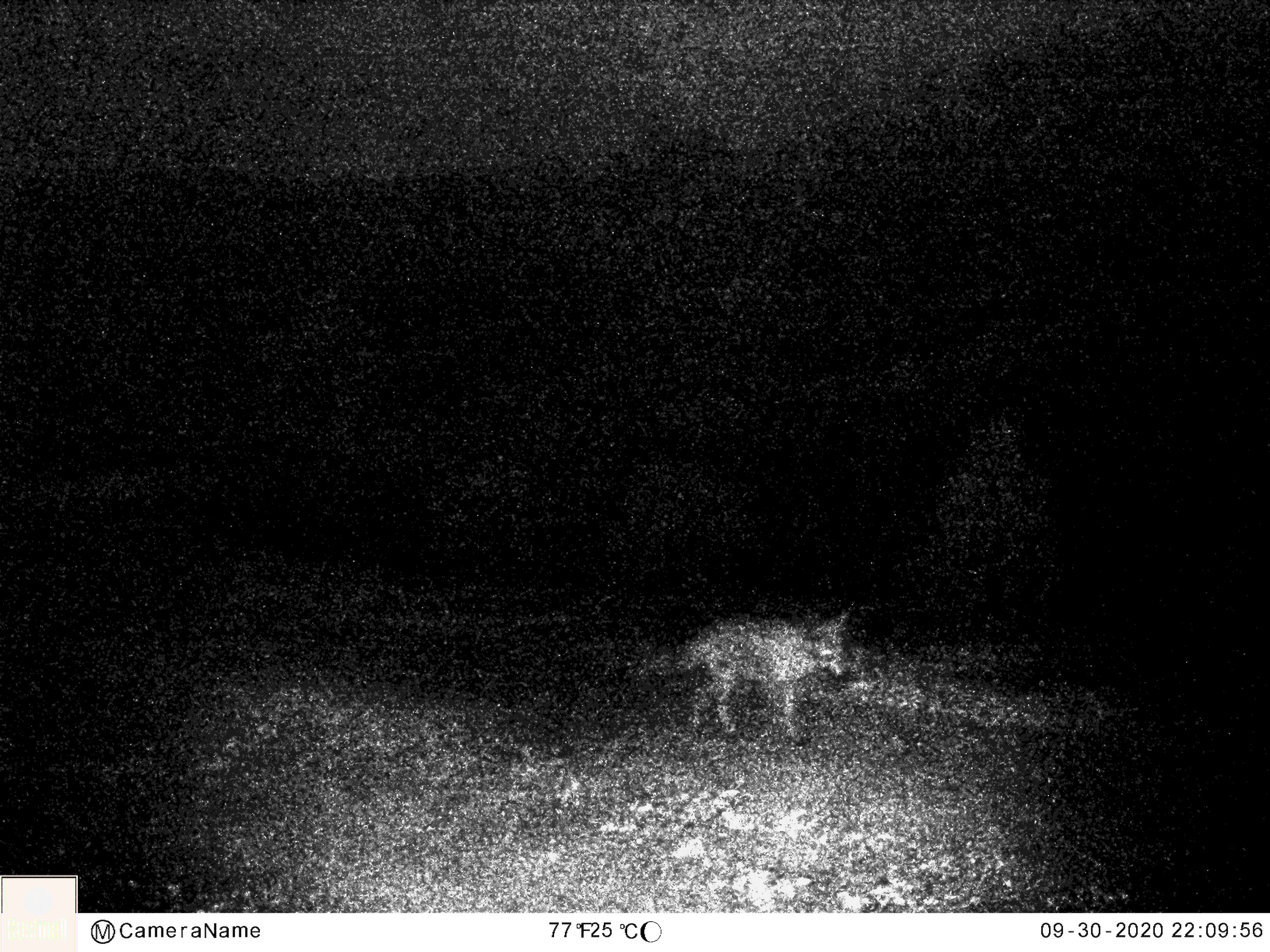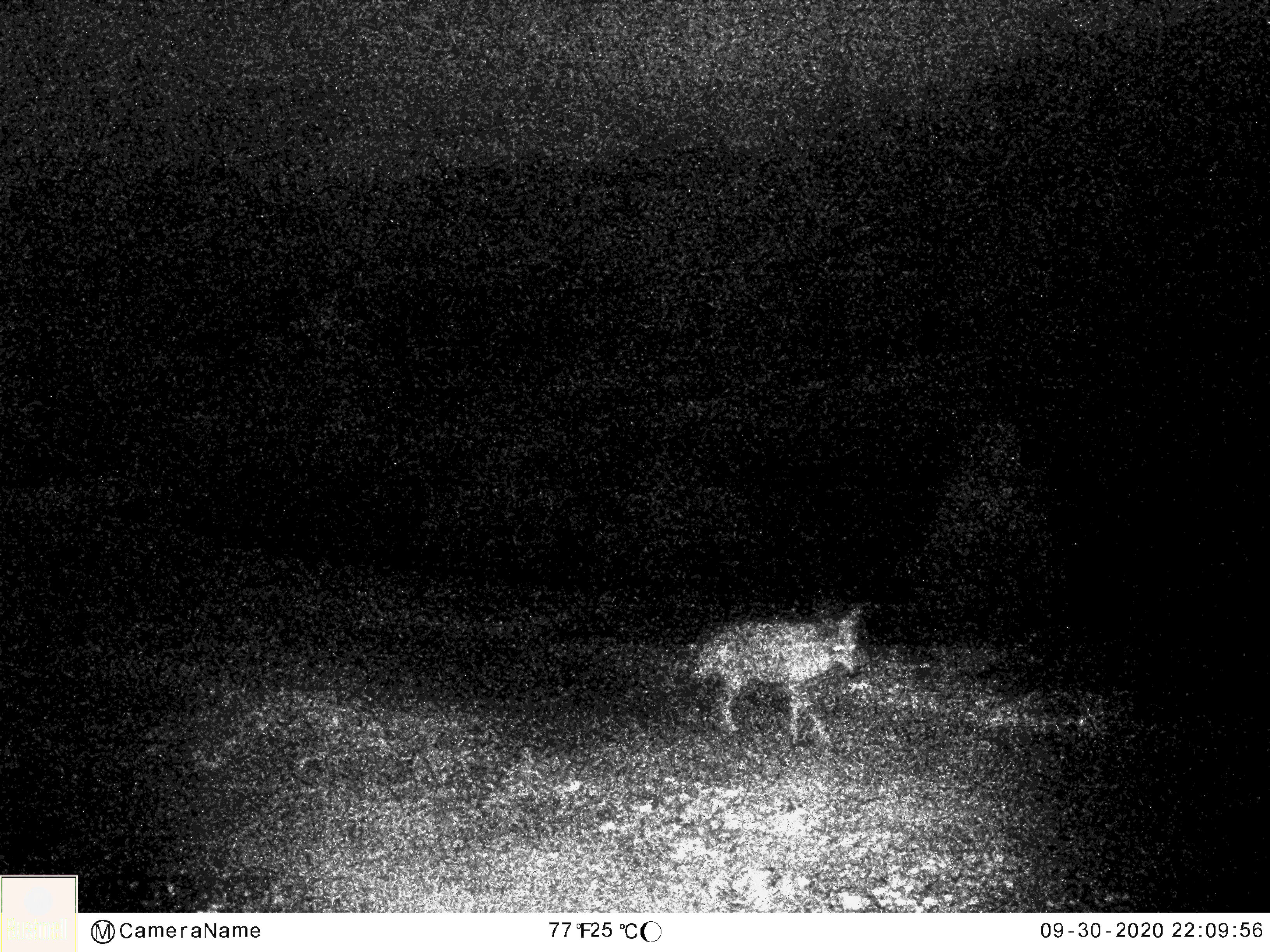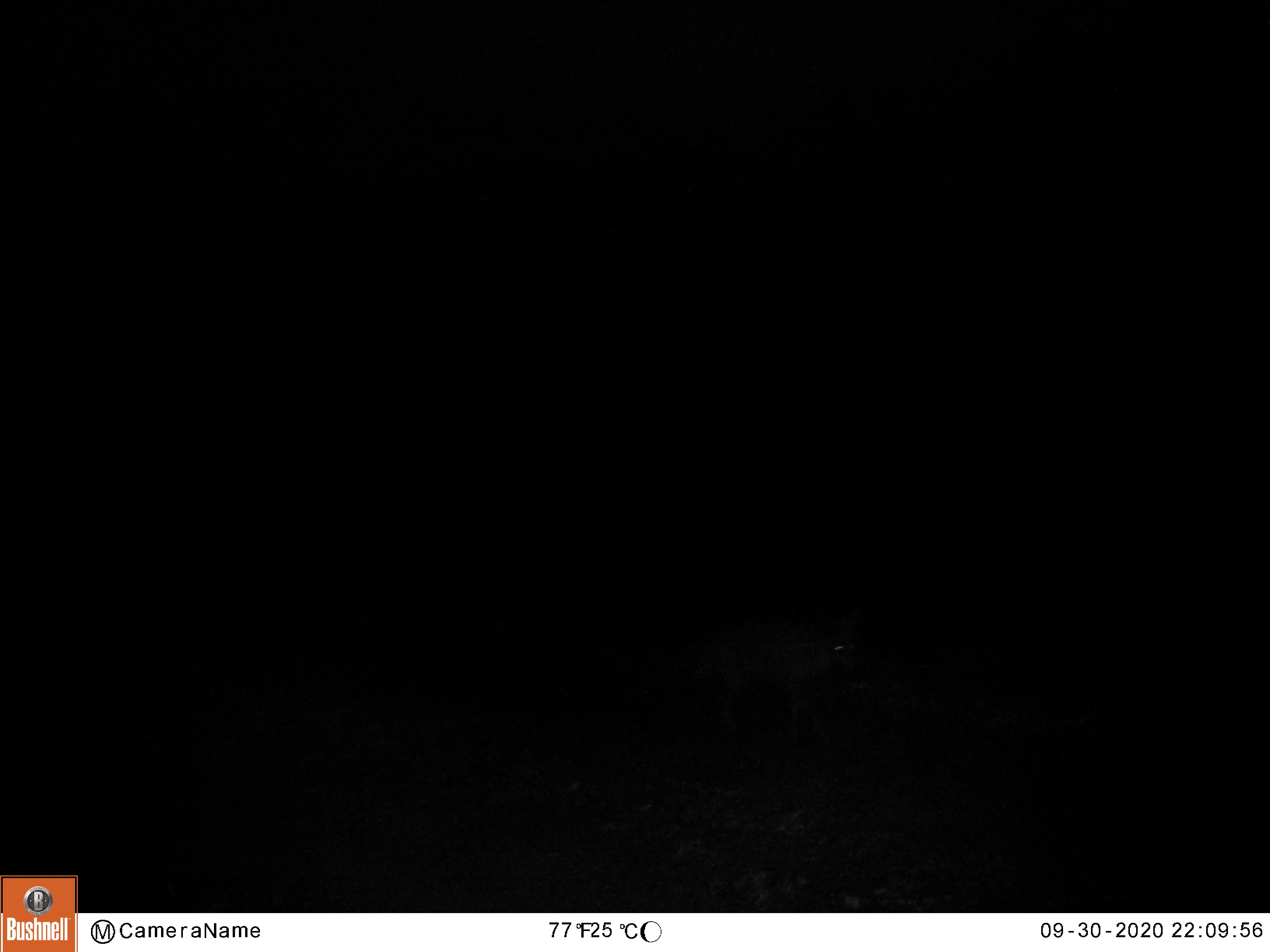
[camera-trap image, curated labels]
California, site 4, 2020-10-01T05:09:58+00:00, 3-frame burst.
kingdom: Animalia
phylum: Chordata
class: Mammalia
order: Carnivora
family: Canidae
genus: Canis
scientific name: Canis latrans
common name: coyote